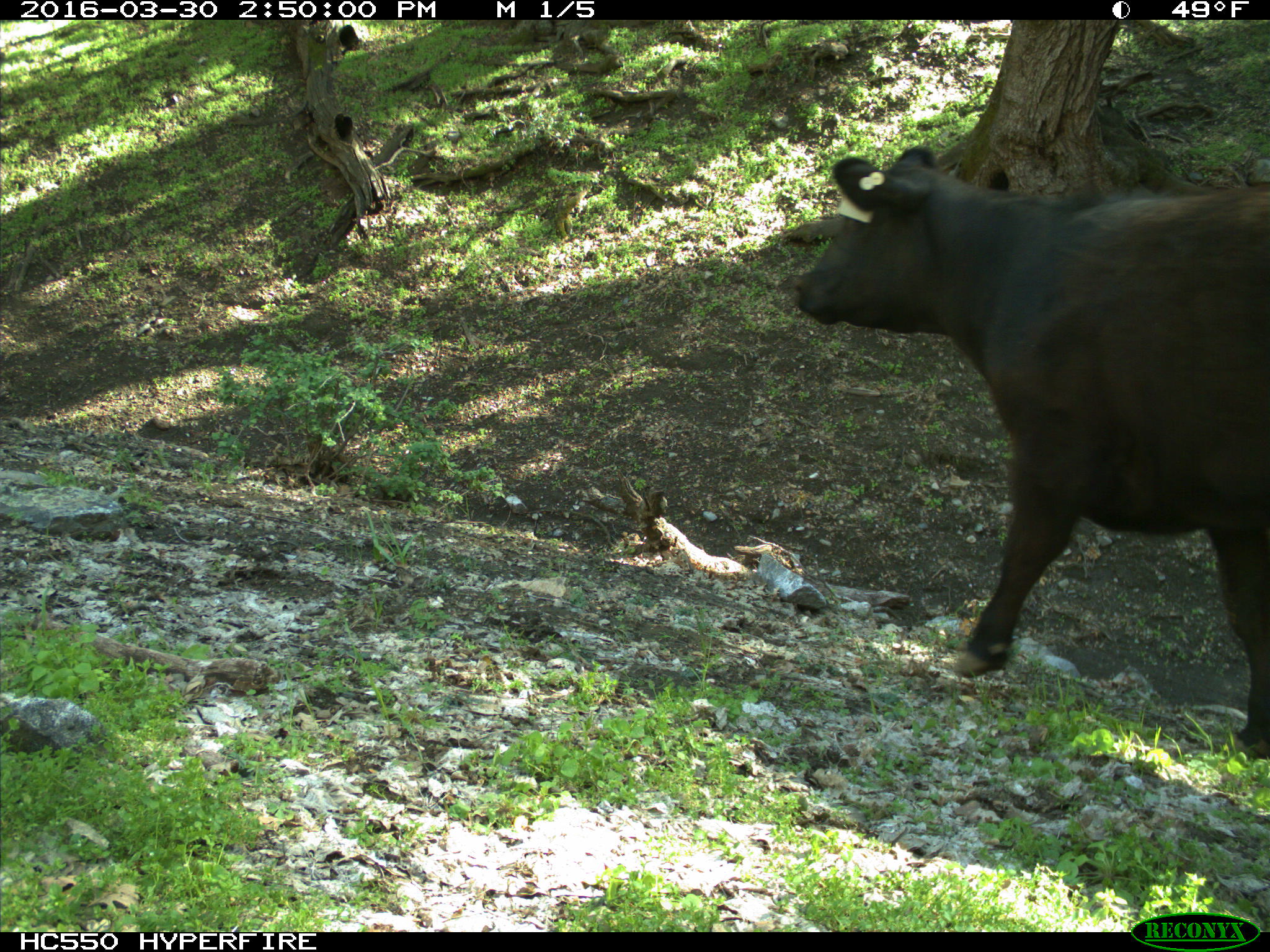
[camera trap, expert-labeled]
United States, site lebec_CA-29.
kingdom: Animalia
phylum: Chordata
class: Mammalia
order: Artiodactyla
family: Bovidae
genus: Bos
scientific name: Bos taurus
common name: domestic cow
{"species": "Bos taurus (domestic cow)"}